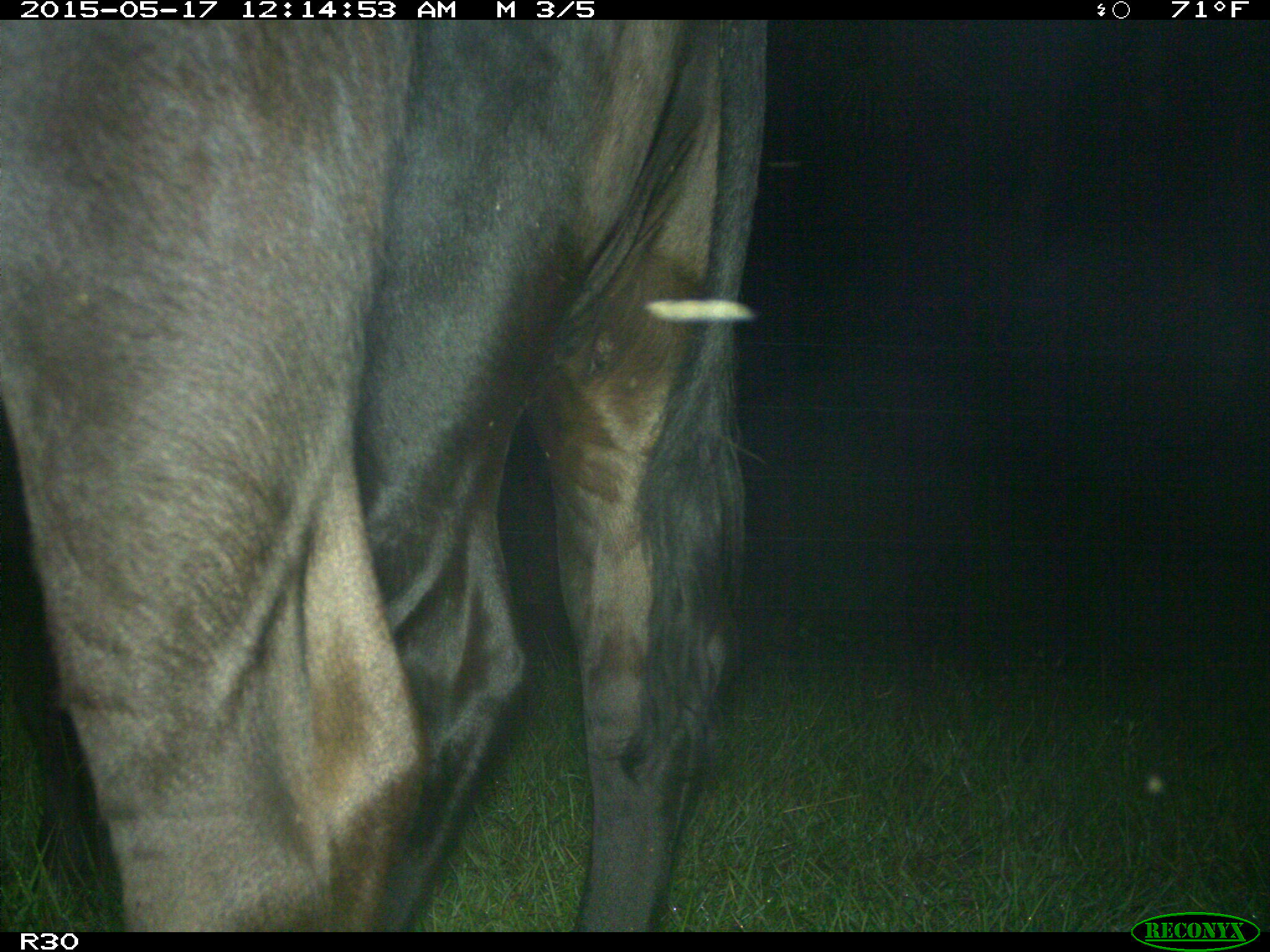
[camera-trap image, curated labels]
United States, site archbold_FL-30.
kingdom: Animalia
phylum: Chordata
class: Mammalia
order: Artiodactyla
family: Bovidae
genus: Bos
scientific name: Bos taurus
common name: domestic cow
Bos taurus (domestic cow).